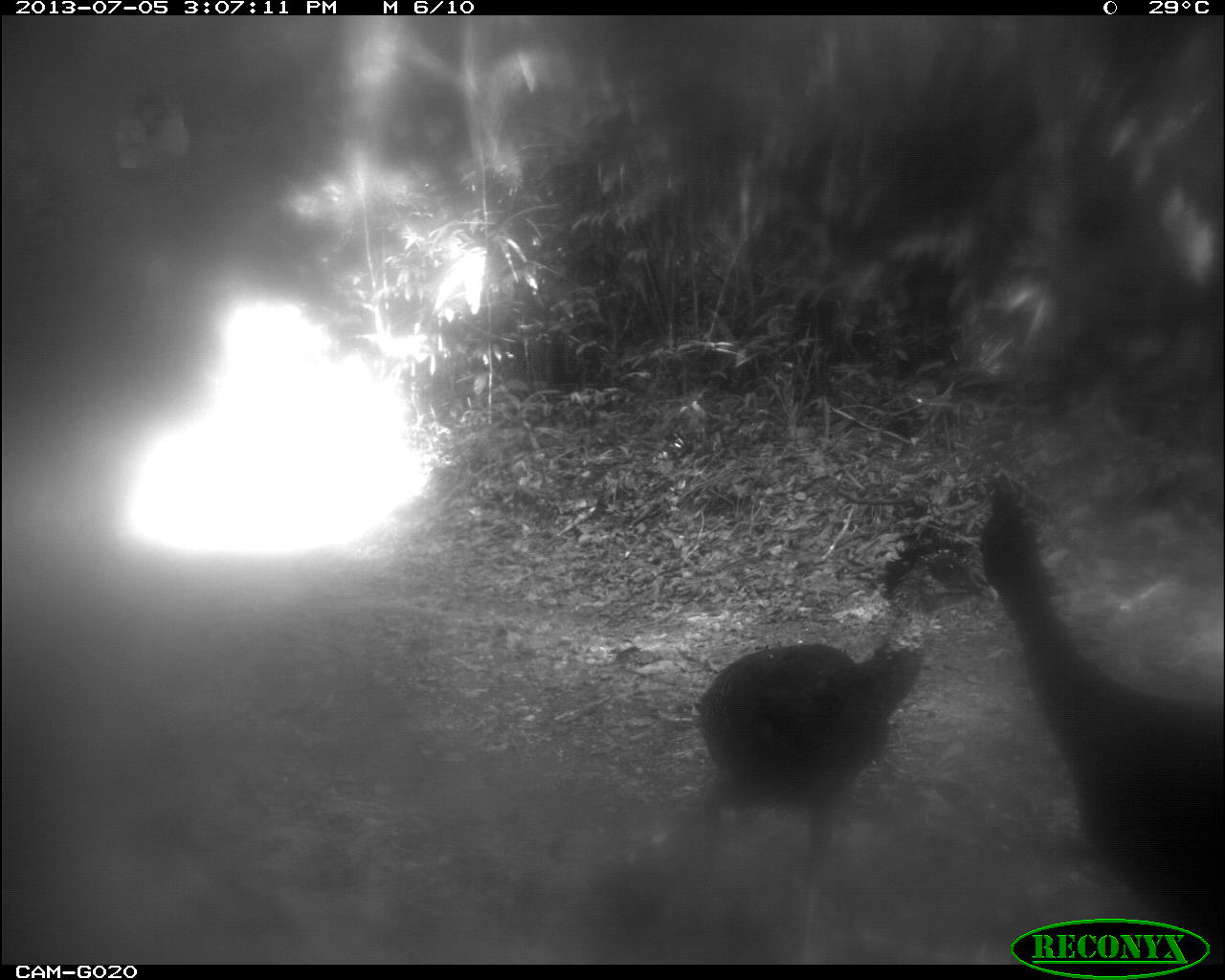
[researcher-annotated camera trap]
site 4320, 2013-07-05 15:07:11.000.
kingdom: Animalia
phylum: Chordata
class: Aves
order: Galliformes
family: Cracidae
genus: Crax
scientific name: Crax rubra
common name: great curassow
Crax rubra (great curassow), count 2.